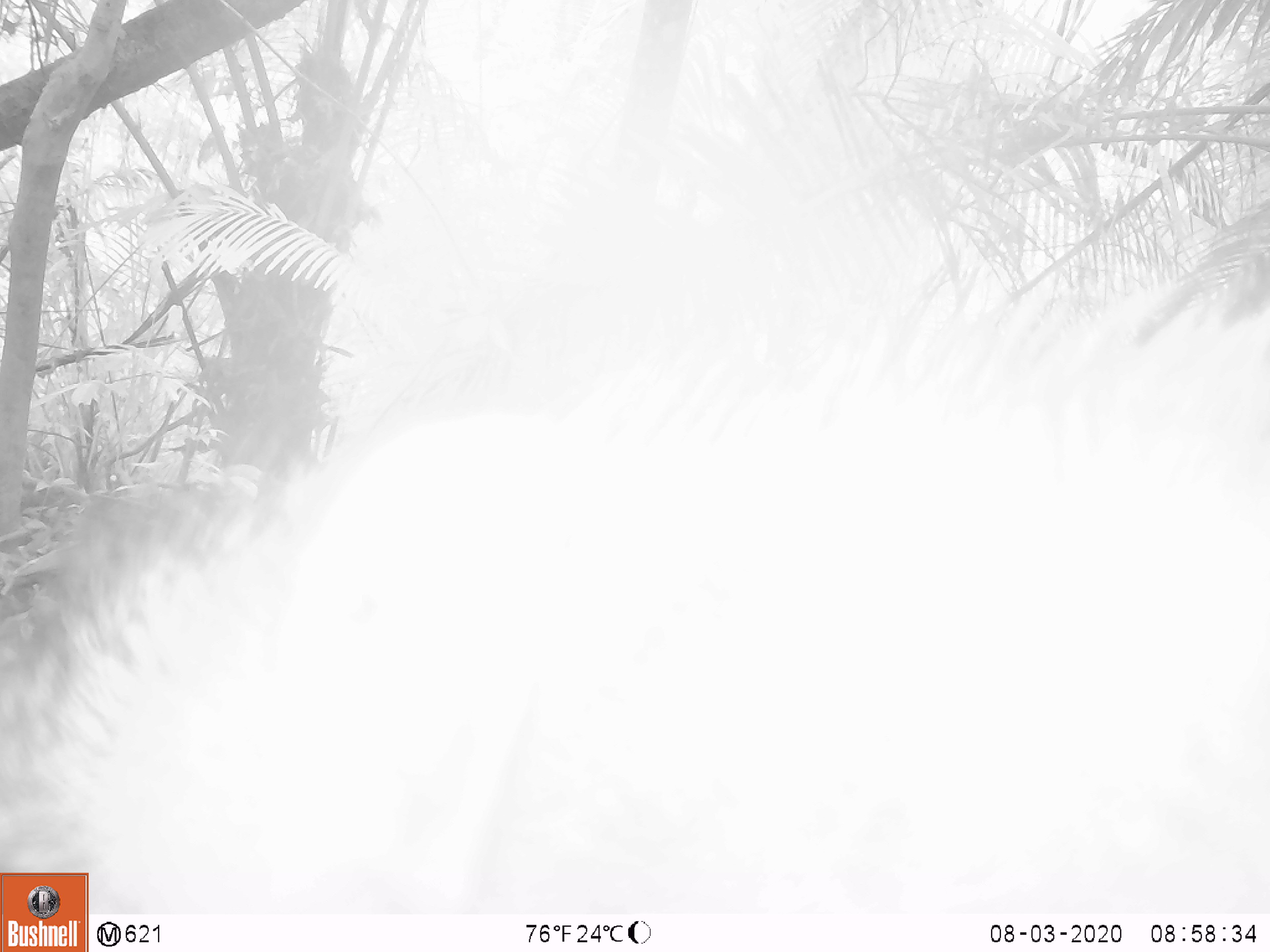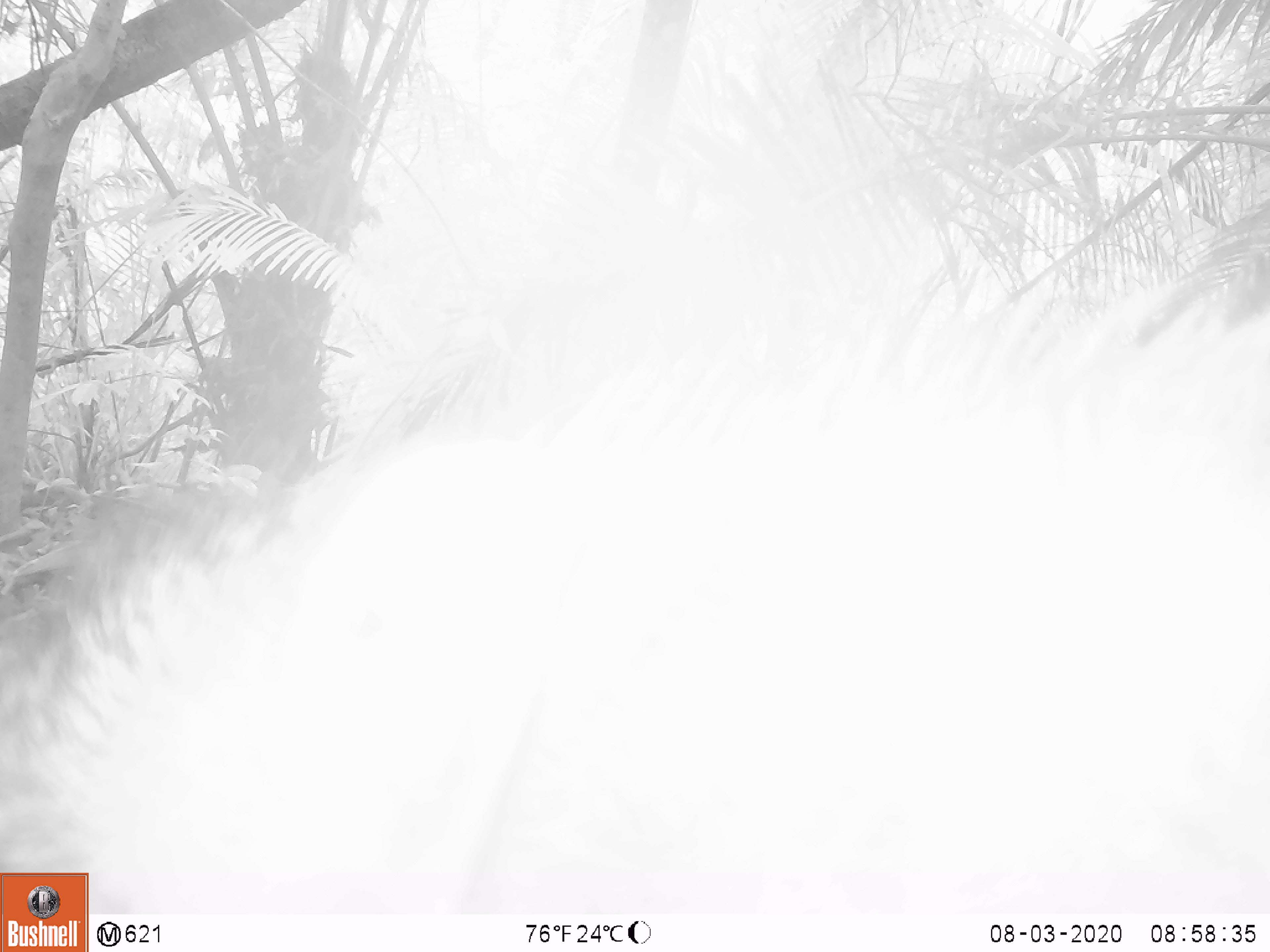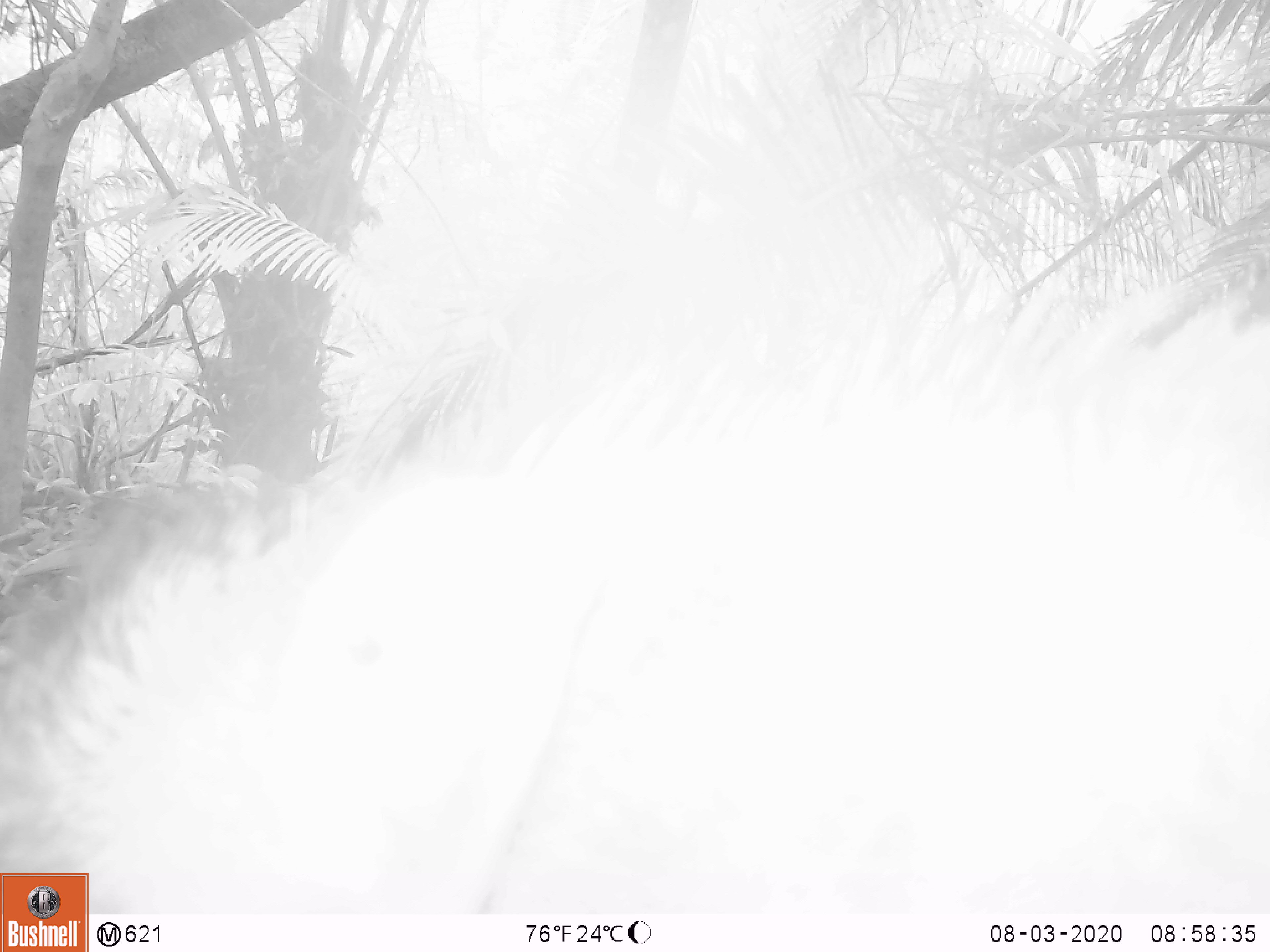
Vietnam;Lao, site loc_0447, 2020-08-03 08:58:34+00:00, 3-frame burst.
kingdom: Animalia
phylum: Chordata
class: Mammalia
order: Artiodactyla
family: Suidae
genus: Sus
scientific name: Sus scrofa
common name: eurasian wild pig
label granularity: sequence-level